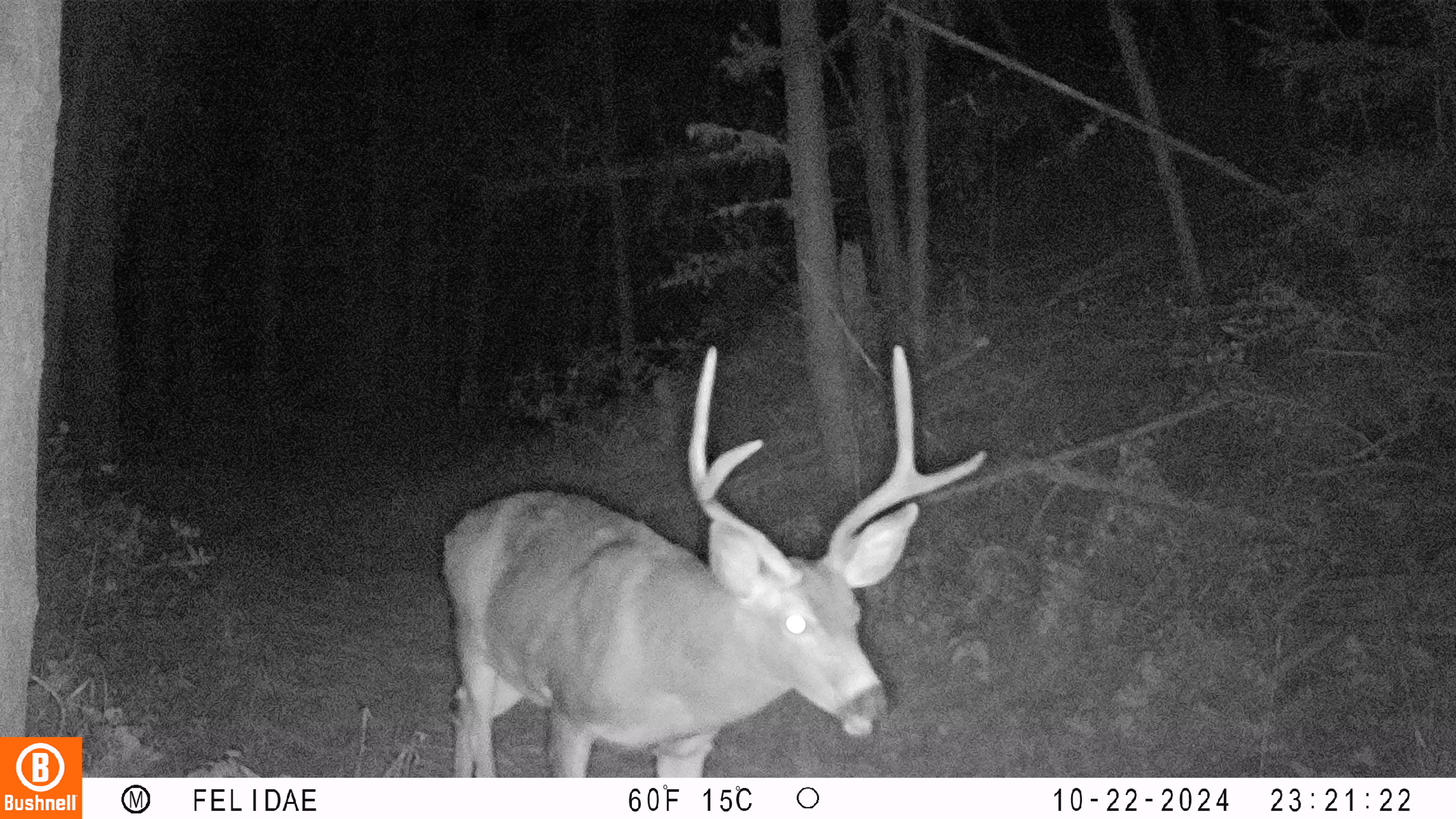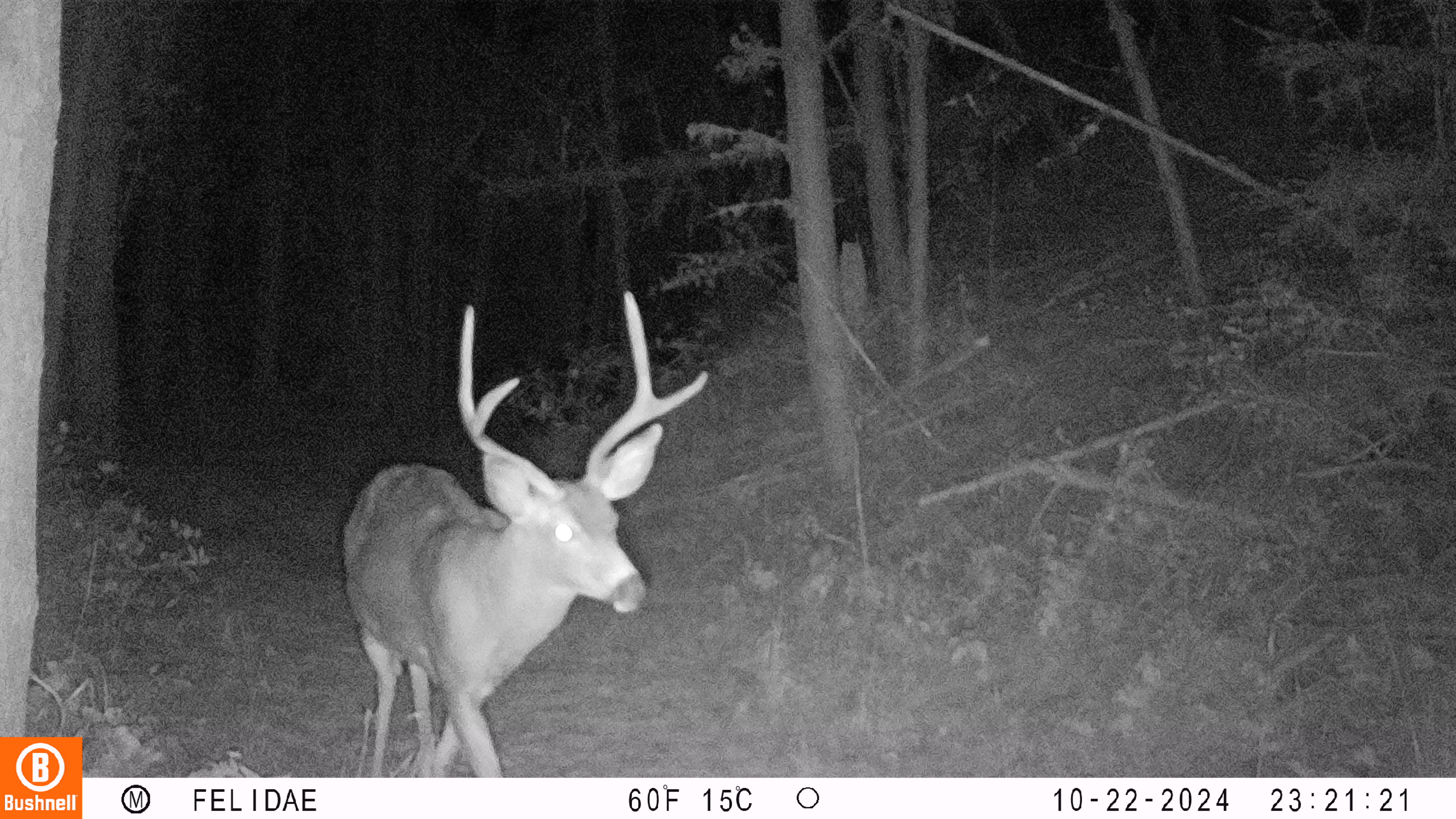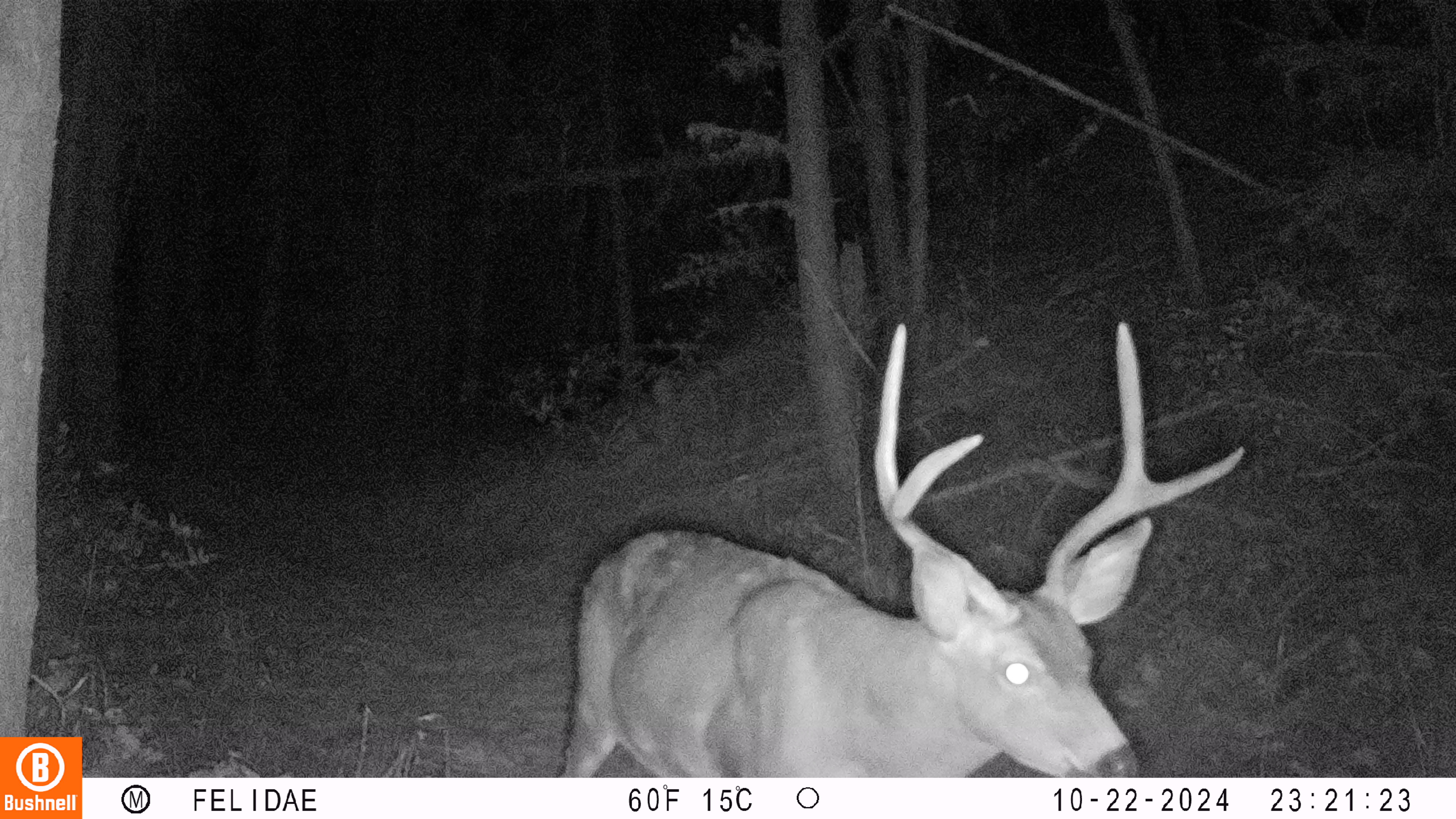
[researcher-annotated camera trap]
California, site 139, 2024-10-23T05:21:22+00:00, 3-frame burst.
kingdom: Animalia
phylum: Chordata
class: Mammalia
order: Artiodactyla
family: Cervidae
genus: Odocoileus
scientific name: Odocoileus hemionus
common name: mule deer